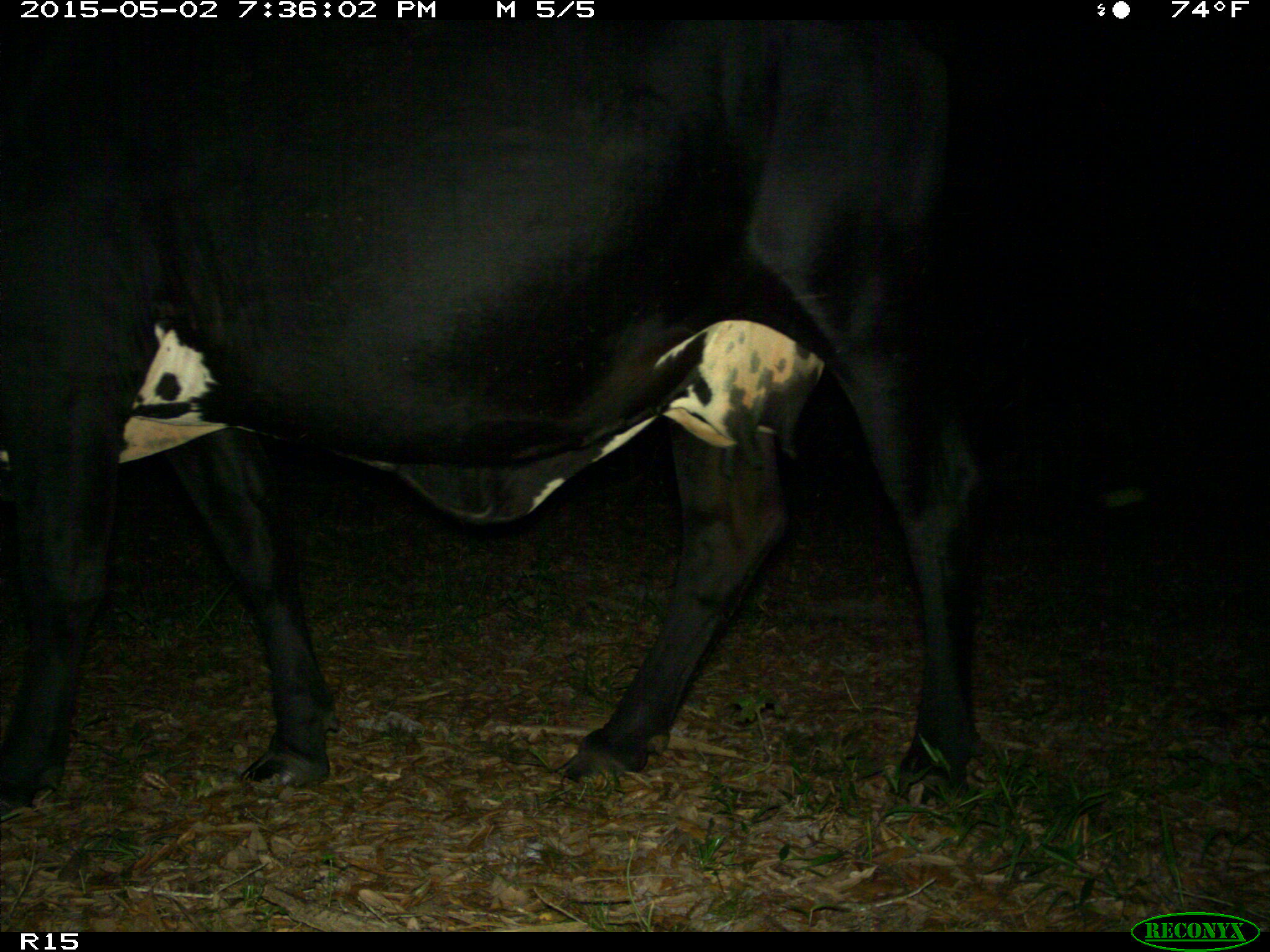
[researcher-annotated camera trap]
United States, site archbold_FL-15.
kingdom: Animalia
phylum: Chordata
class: Mammalia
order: Artiodactyla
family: Bovidae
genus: Bos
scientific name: Bos taurus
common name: domestic cow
Bos taurus (domestic cow).